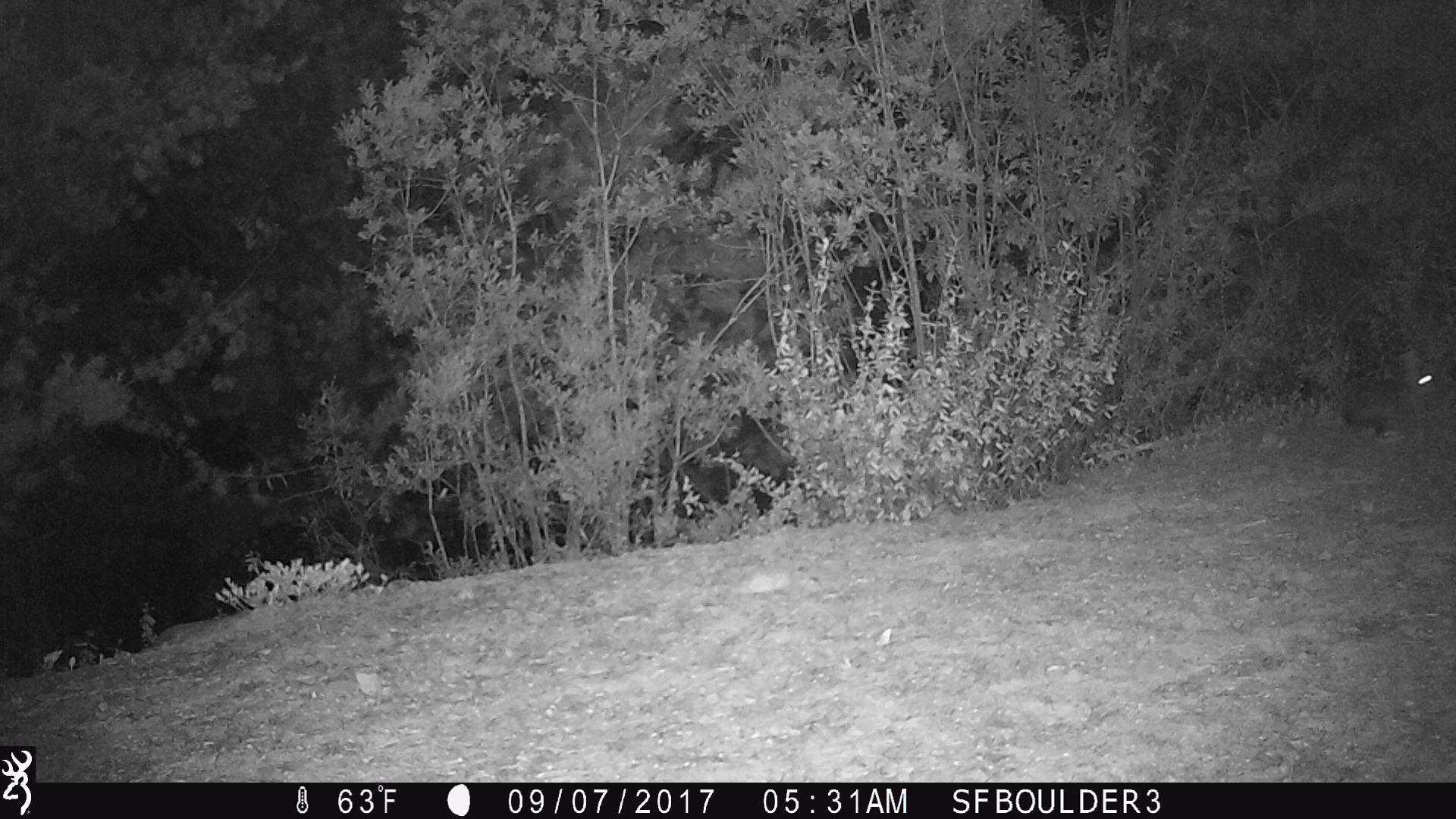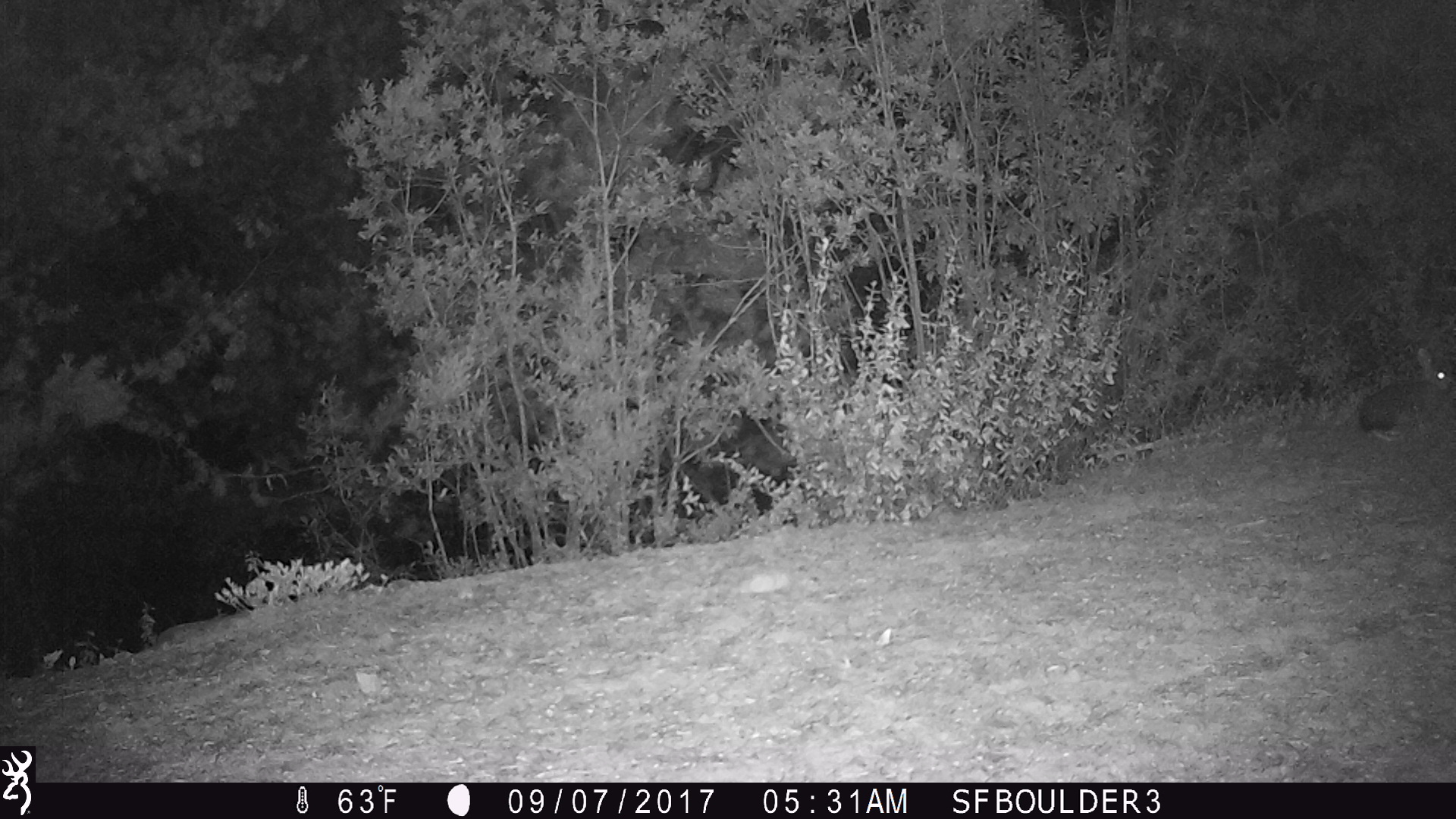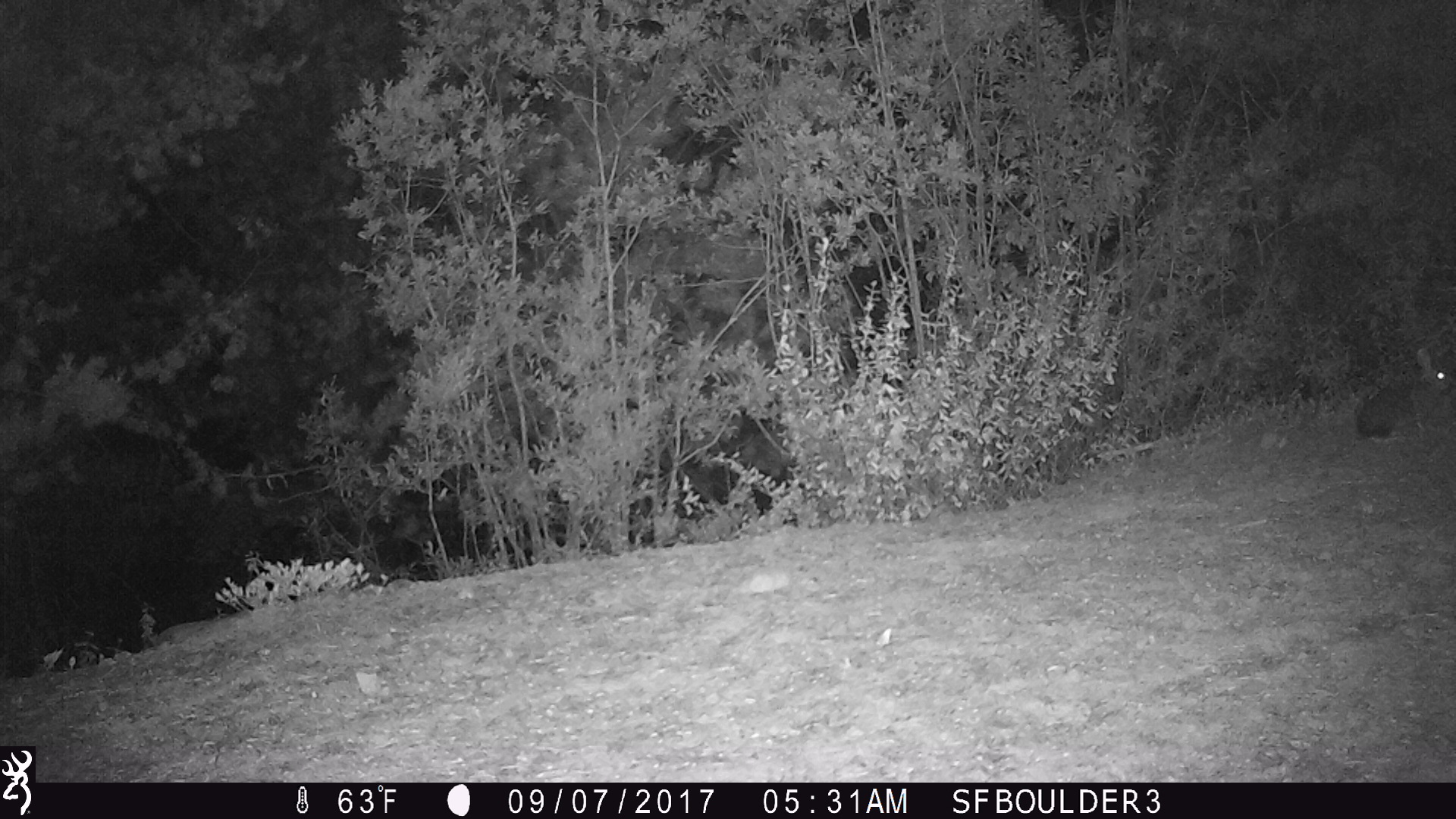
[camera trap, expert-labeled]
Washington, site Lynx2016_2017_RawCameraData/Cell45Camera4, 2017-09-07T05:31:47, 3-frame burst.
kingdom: Animalia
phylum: Chordata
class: Mammalia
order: Lagomorpha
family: Leporidae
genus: Lepus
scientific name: Lepus americanus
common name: snowshoe hare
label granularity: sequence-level